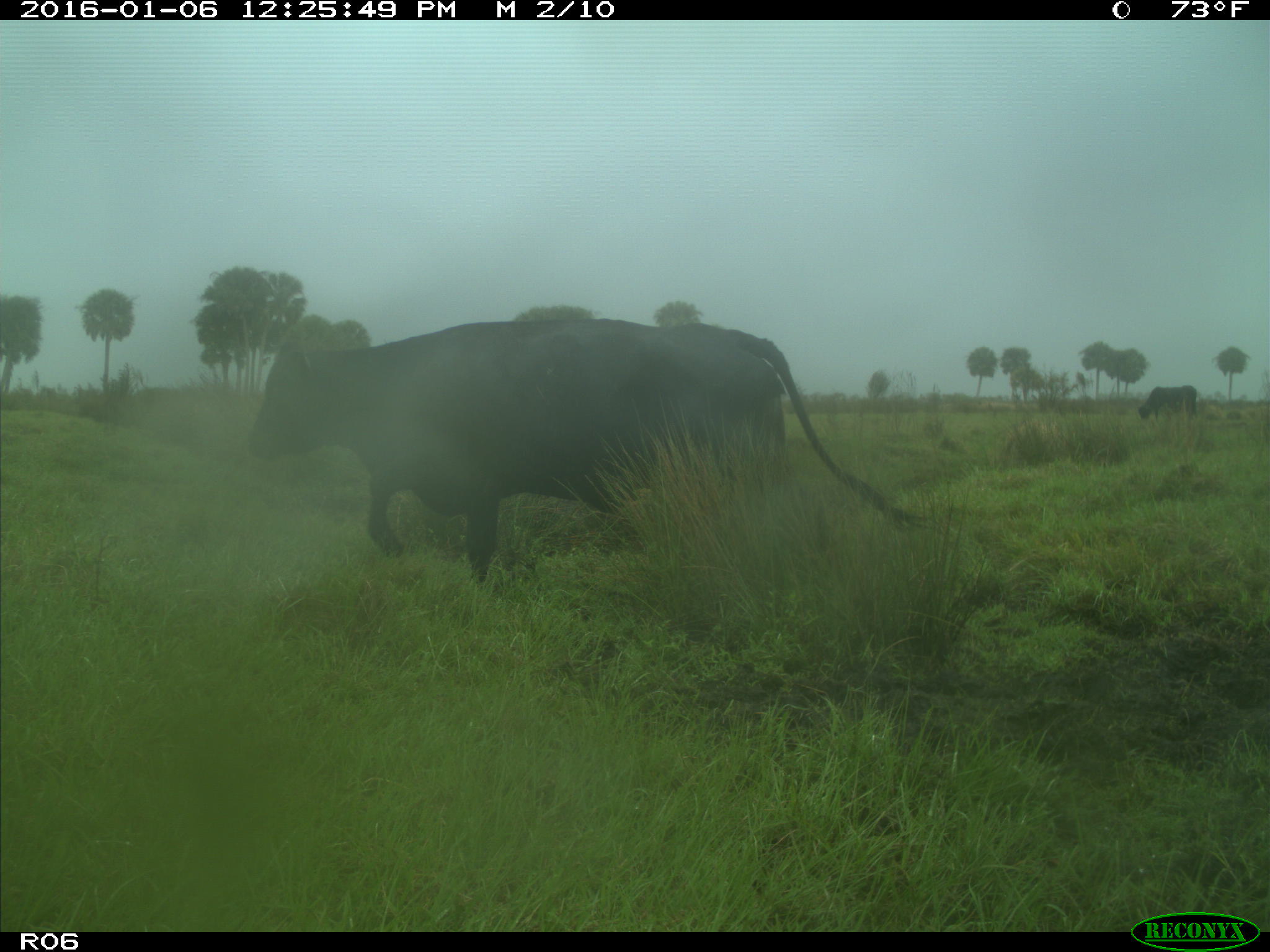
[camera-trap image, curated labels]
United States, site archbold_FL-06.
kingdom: Animalia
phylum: Chordata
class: Mammalia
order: Artiodactyla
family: Bovidae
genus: Bos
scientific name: Bos taurus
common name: domestic cow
Bos taurus (domestic cow).